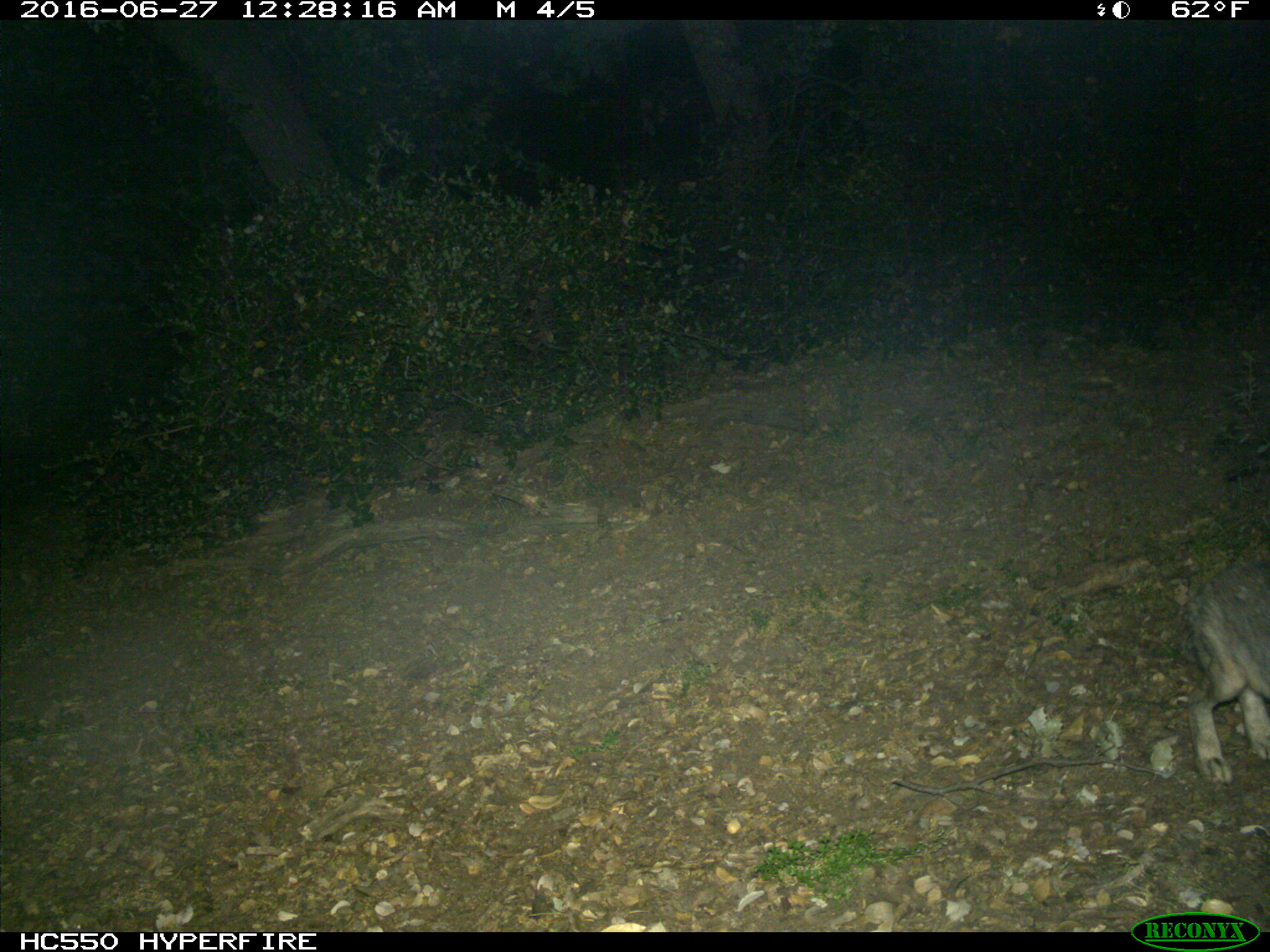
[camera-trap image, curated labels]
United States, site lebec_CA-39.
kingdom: Animalia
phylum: Chordata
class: Mammalia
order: Lagomorpha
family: Leporidae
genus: Lepus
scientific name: Lepus californicus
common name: black-tailed jackrabbit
Lepus californicus (black-tailed jackrabbit).